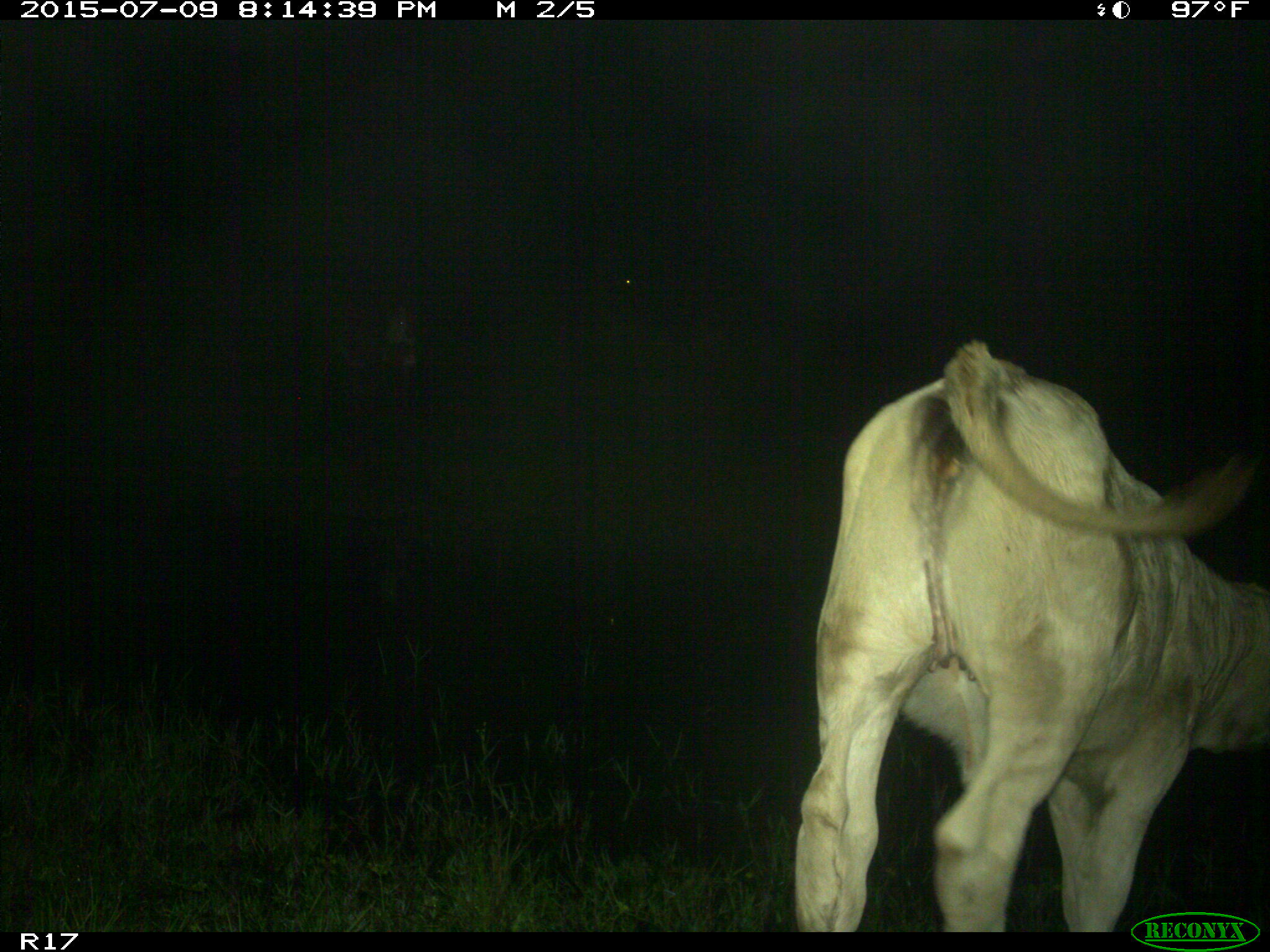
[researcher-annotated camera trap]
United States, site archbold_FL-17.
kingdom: Animalia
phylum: Chordata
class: Mammalia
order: Artiodactyla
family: Bovidae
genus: Bos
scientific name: Bos taurus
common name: domestic cow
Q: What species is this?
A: Bos taurus (domestic cow).